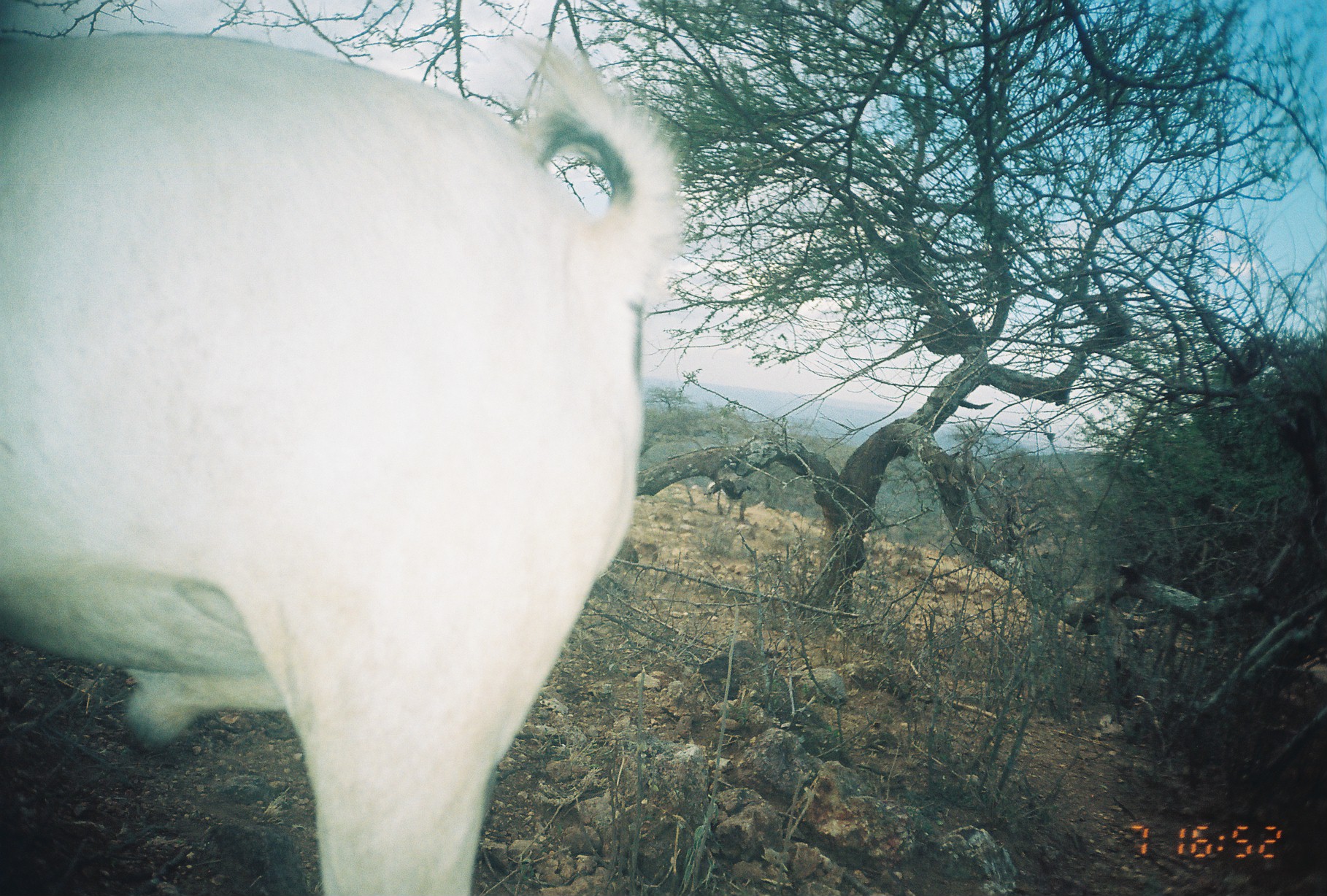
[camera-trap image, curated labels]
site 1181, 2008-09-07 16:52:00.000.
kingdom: Animalia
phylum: Chordata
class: Mammalia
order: Artiodactyla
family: Bovidae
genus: Capra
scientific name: Capra aegagrus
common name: wild goat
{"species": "Capra aegagrus (wild goat)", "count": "1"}